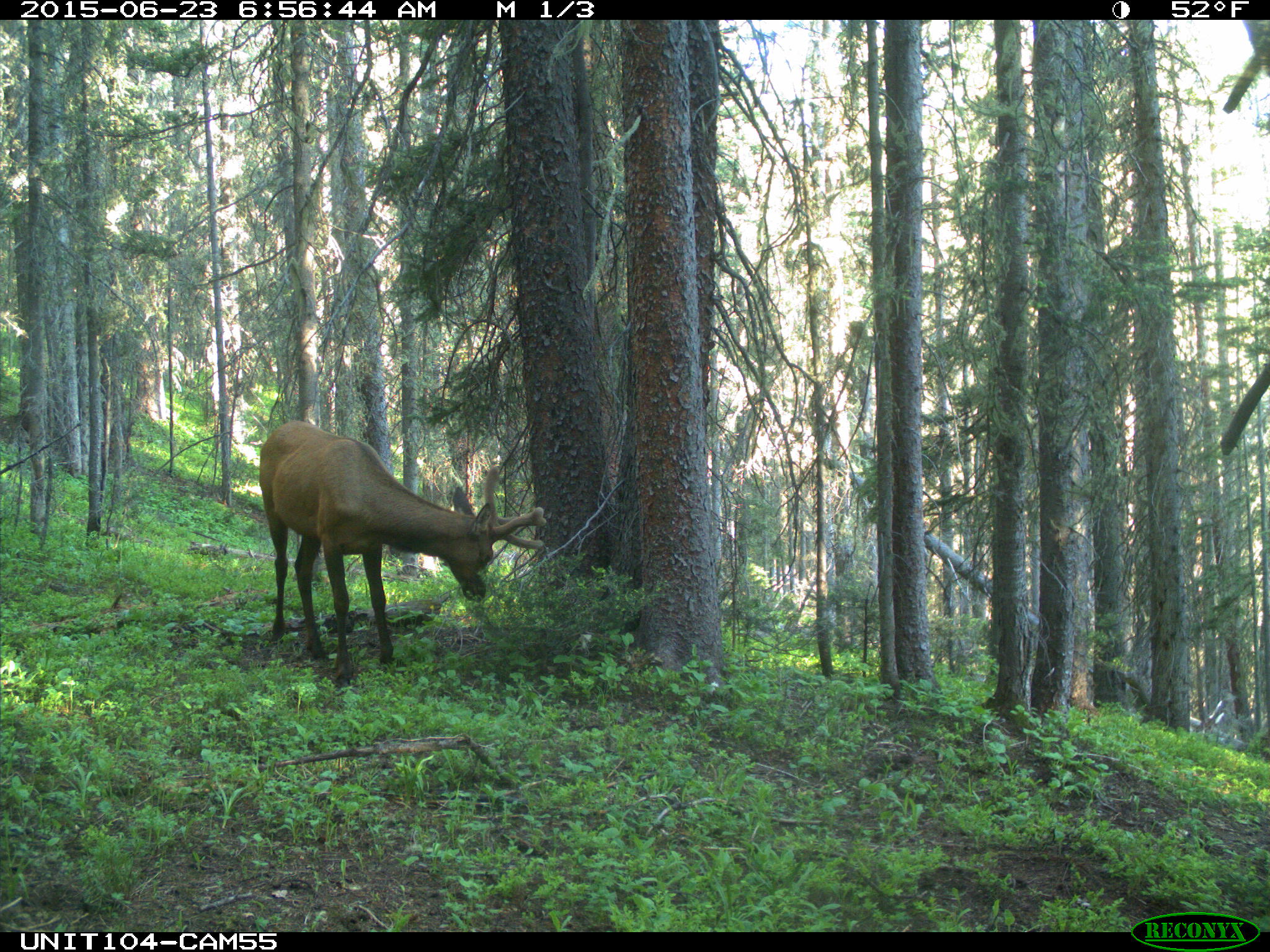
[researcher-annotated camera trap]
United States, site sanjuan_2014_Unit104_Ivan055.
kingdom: Animalia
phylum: Chordata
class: Mammalia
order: Artiodactyla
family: Cervidae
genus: Cervus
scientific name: Cervus elaphus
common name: red deer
Cervus elaphus (red deer).